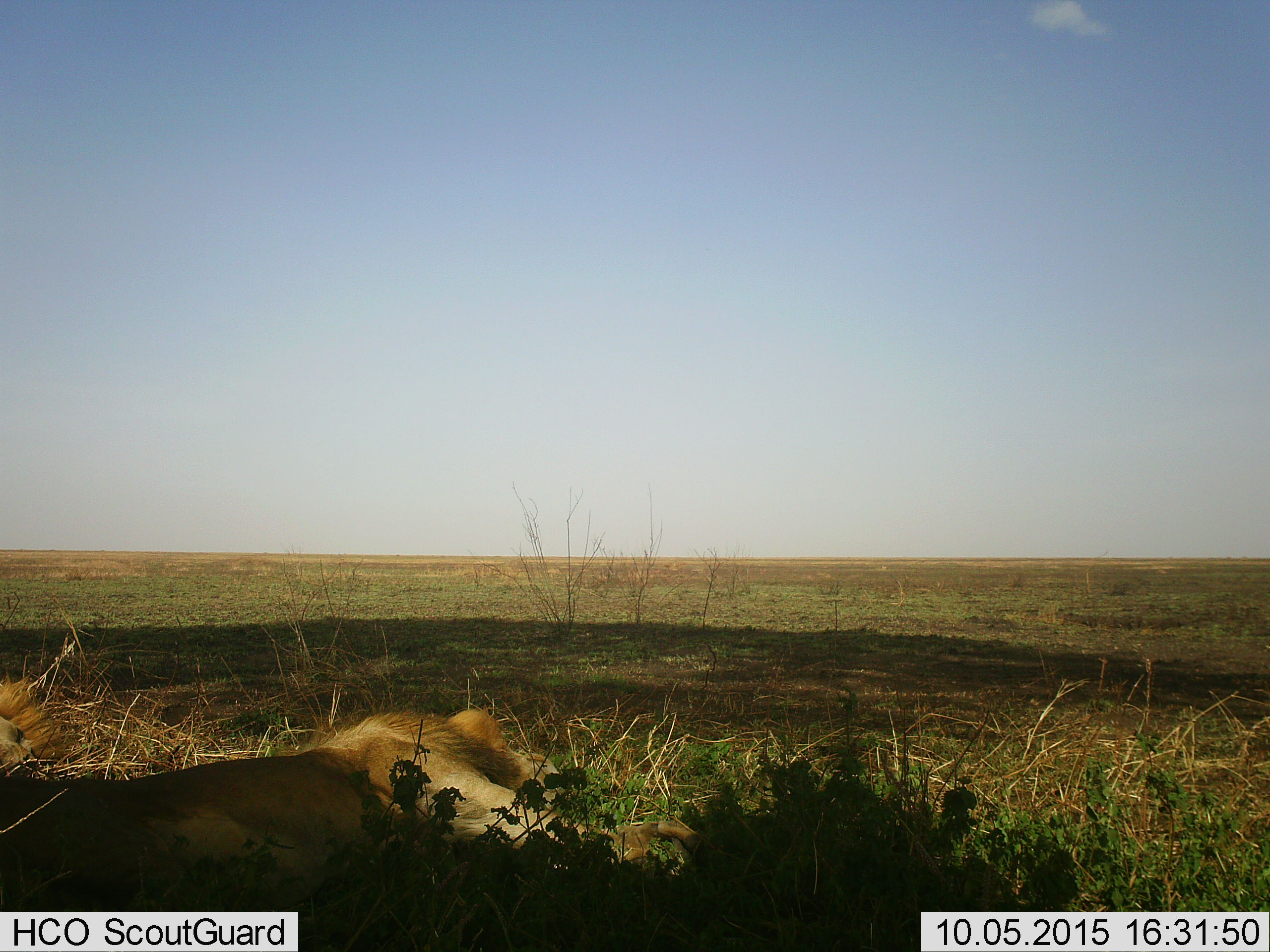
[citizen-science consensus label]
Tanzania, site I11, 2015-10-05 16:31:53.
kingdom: Animalia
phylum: Chordata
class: Mammalia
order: Carnivora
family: Felidae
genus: Panthera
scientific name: Panthera leo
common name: lion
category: lionmale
Lionmale (lion) (Panthera leo), count 2. Behavior (volunteer vote fractions): standing 0%, resting 100%, moving 0%, interacting 0%. Young present (vote fraction): 0%. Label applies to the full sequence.